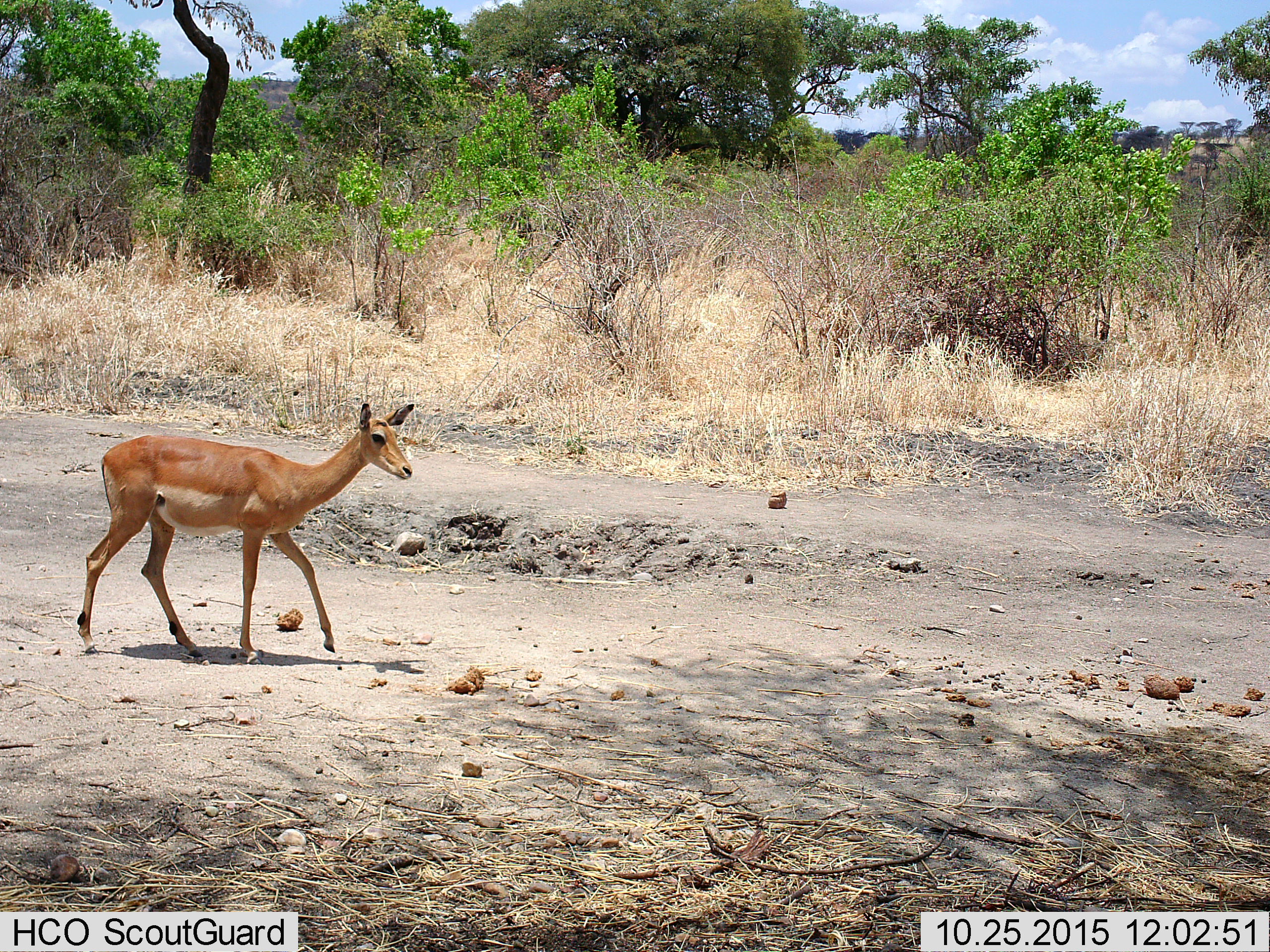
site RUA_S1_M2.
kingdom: Animalia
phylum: Chordata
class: Mammalia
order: Artiodactyla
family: Bovidae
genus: Aepyceros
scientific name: Aepyceros melampus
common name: impala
Impala (Aepyceros melampus), count 1. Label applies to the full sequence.